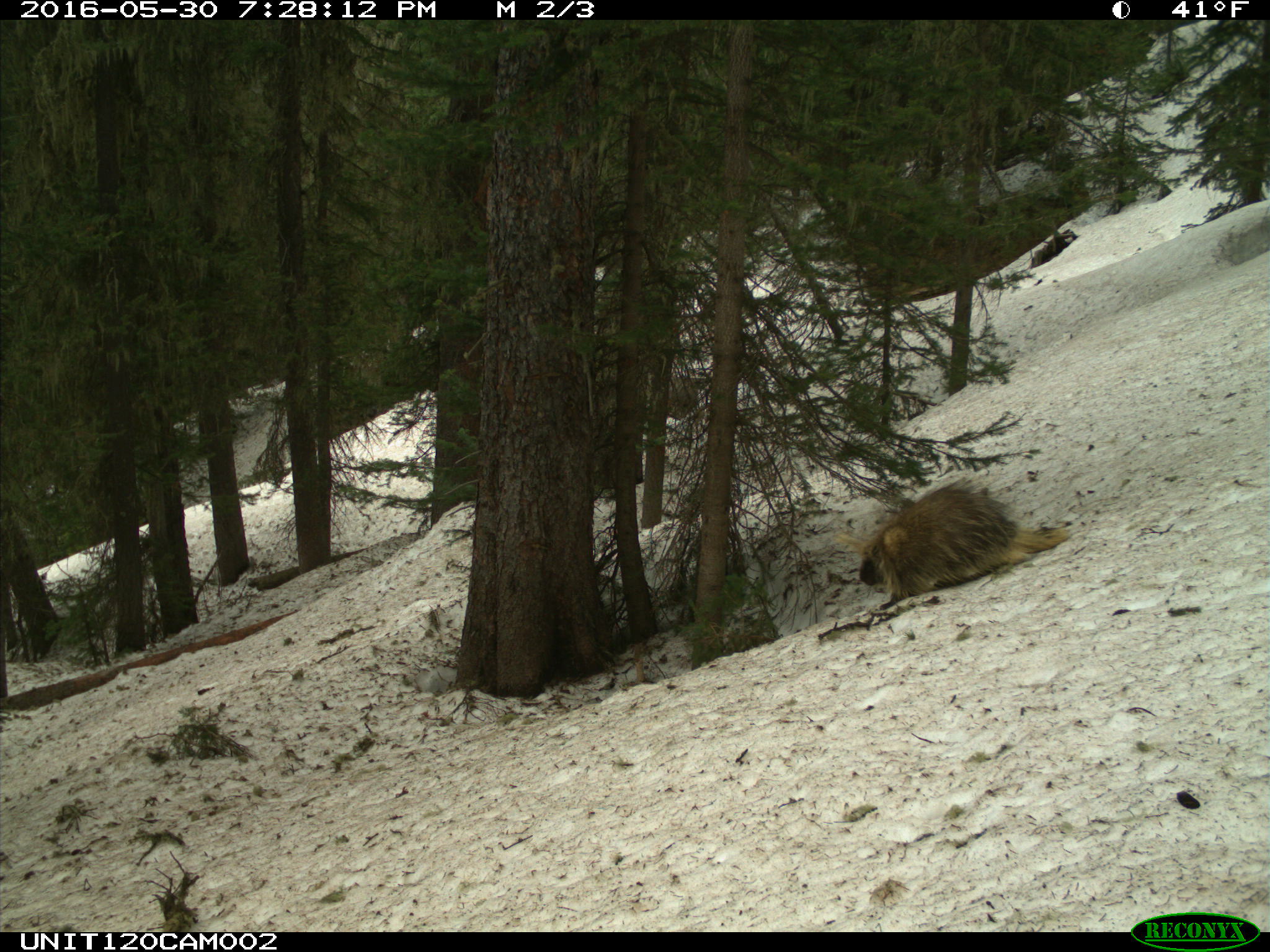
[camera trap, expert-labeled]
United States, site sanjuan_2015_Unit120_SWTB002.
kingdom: Animalia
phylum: Chordata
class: Mammalia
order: Rodentia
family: Erethizontidae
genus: Erethizon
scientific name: Erethizon dorsatum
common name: north american porcupine